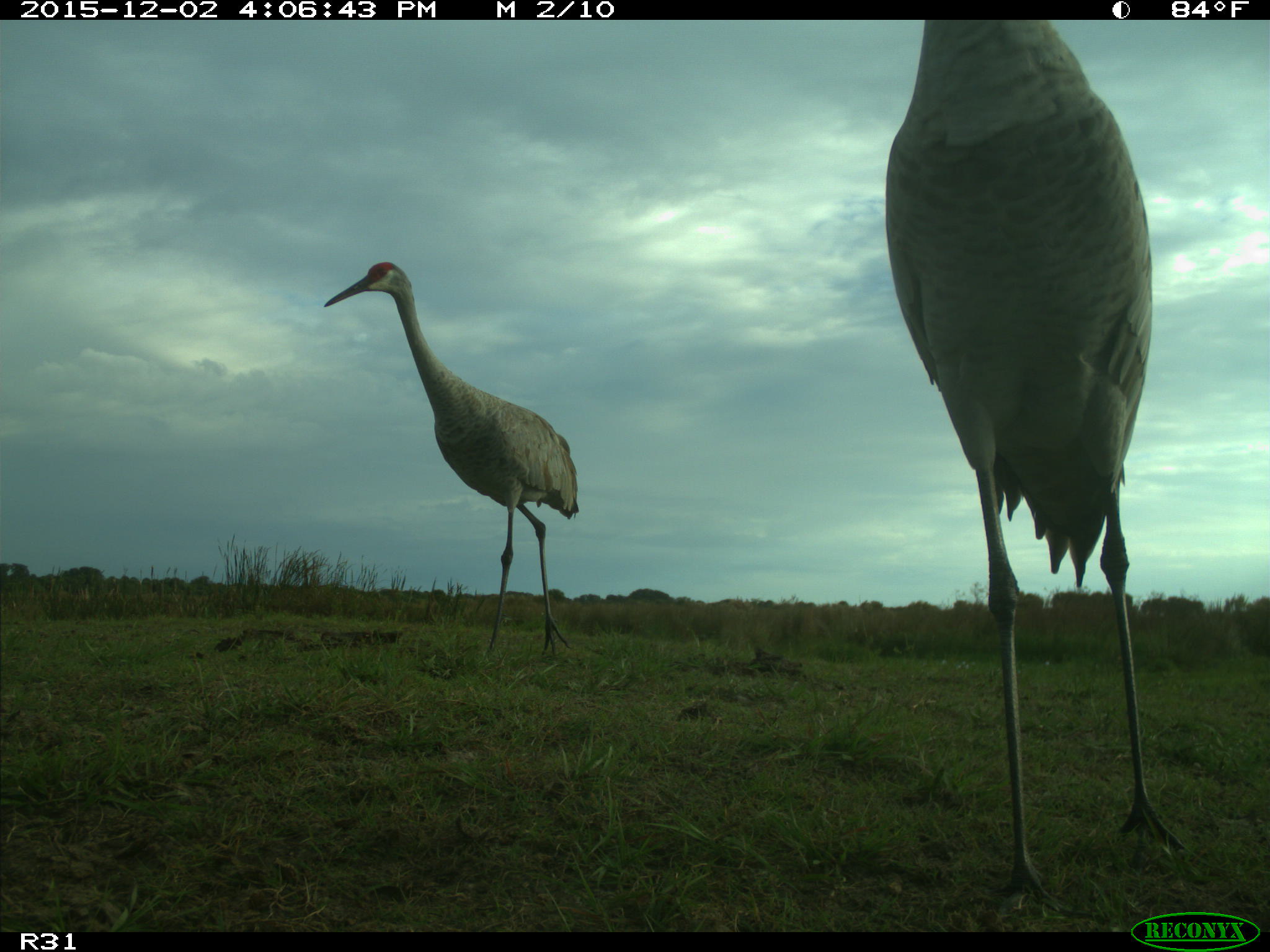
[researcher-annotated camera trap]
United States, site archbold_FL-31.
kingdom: Animalia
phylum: Chordata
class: Aves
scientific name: Aves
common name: birds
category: unidentified bird